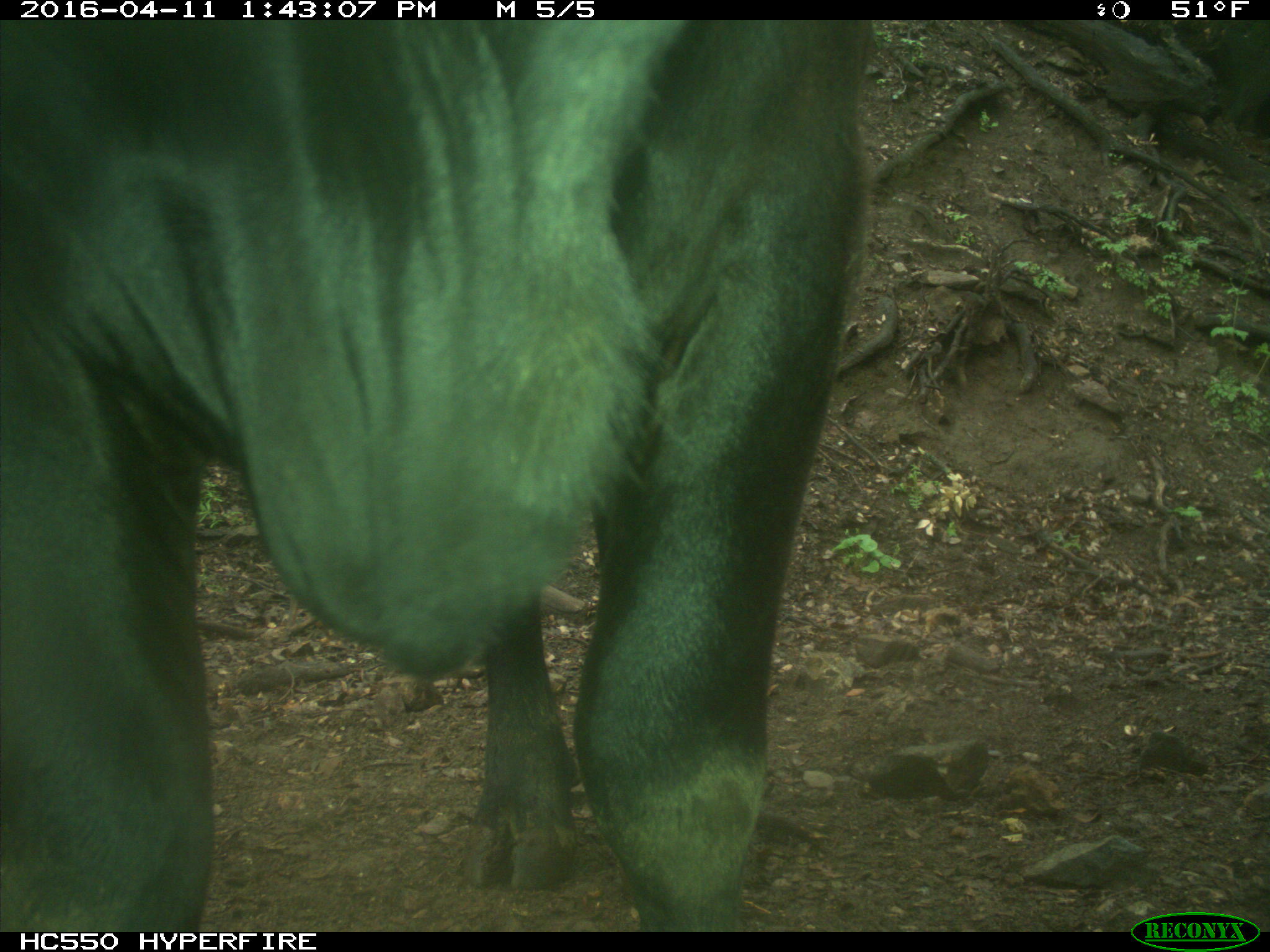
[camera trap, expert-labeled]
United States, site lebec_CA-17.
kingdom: Animalia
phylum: Chordata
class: Mammalia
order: Artiodactyla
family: Bovidae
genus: Bos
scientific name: Bos taurus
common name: domestic cow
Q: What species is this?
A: Bos taurus (domestic cow).